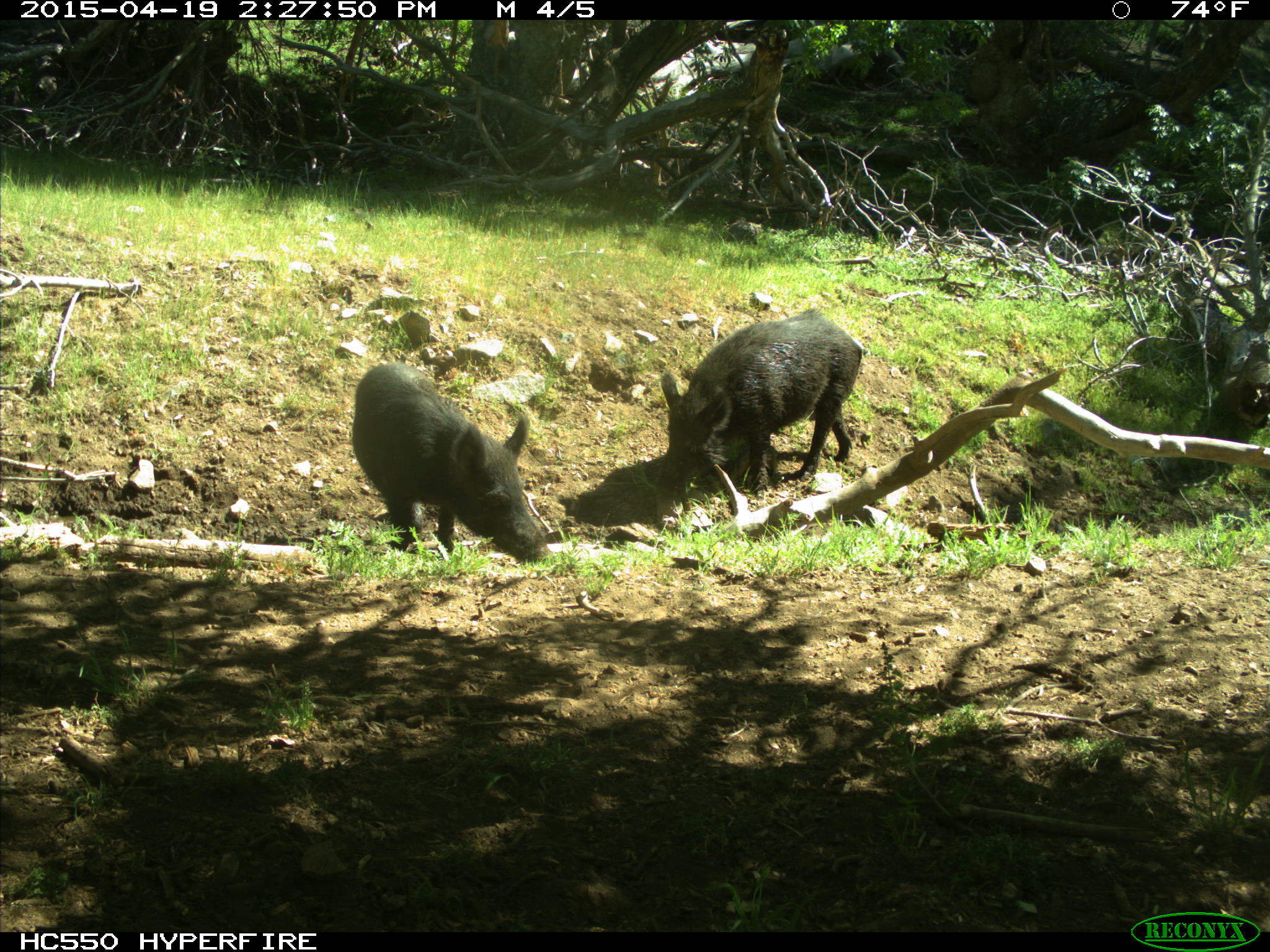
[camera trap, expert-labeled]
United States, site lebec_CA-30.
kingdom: Animalia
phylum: Chordata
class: Mammalia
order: Artiodactyla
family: Suidae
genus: Sus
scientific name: Sus scrofa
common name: wild boar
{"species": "Sus scrofa (wild boar)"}